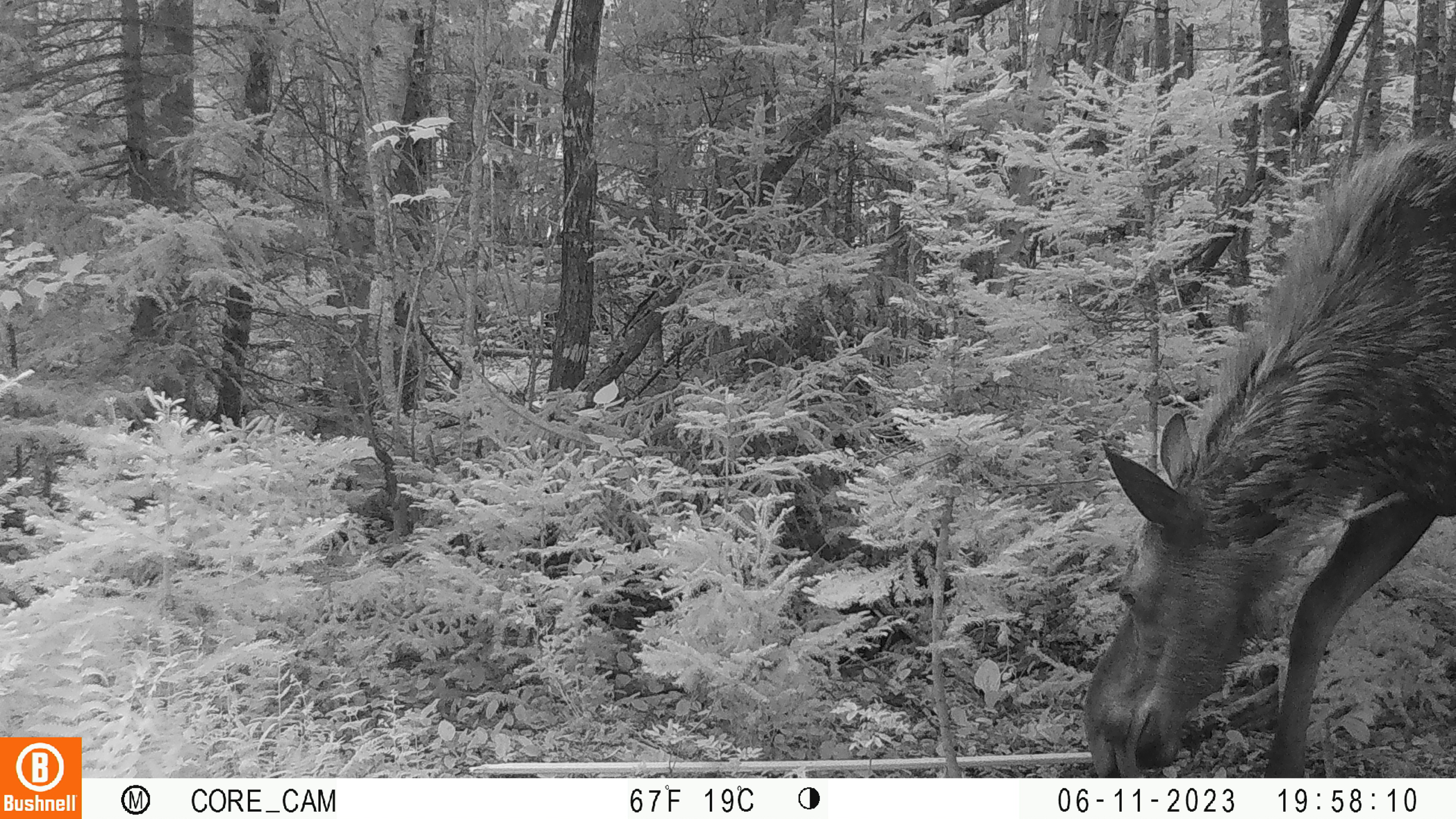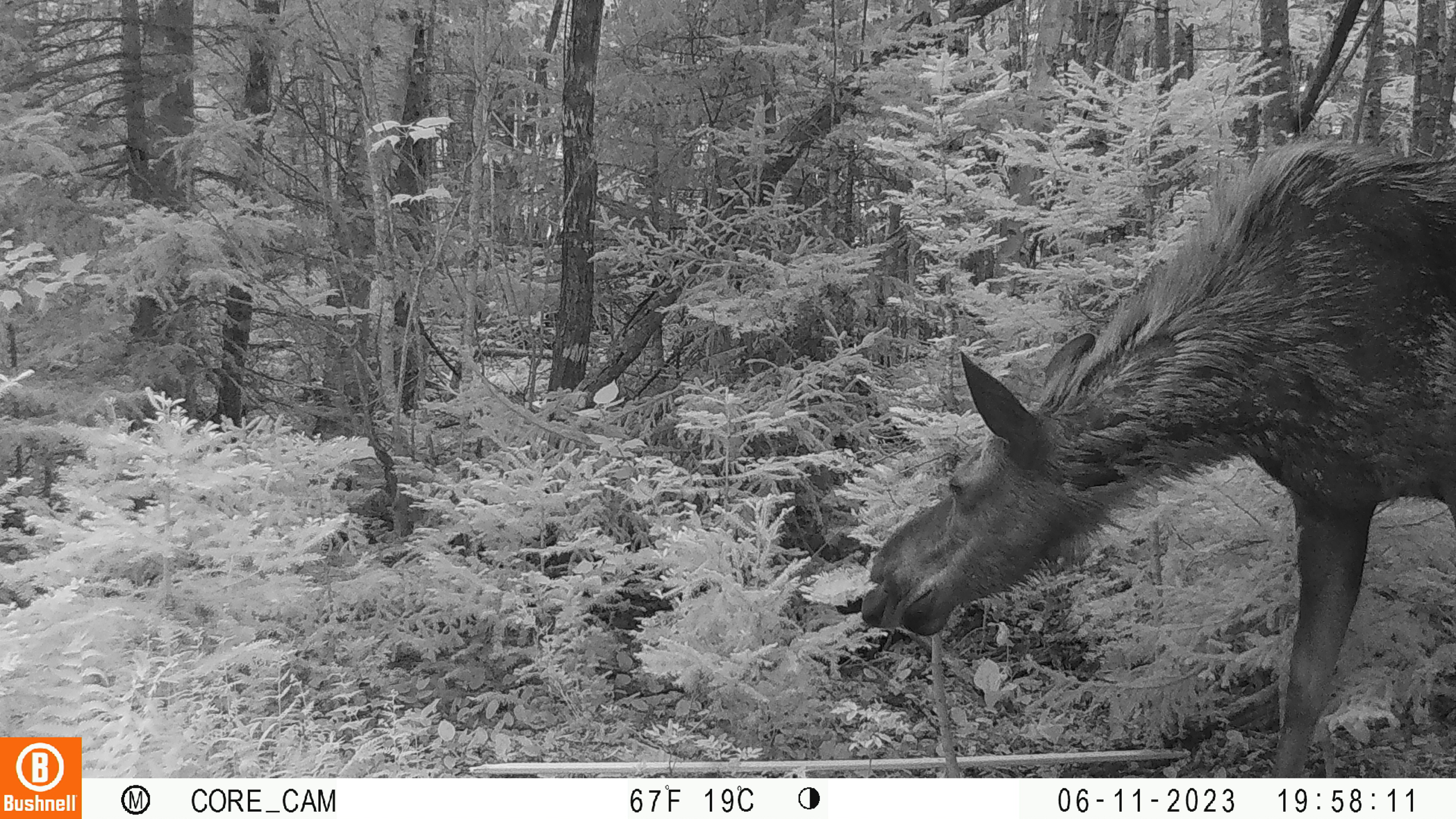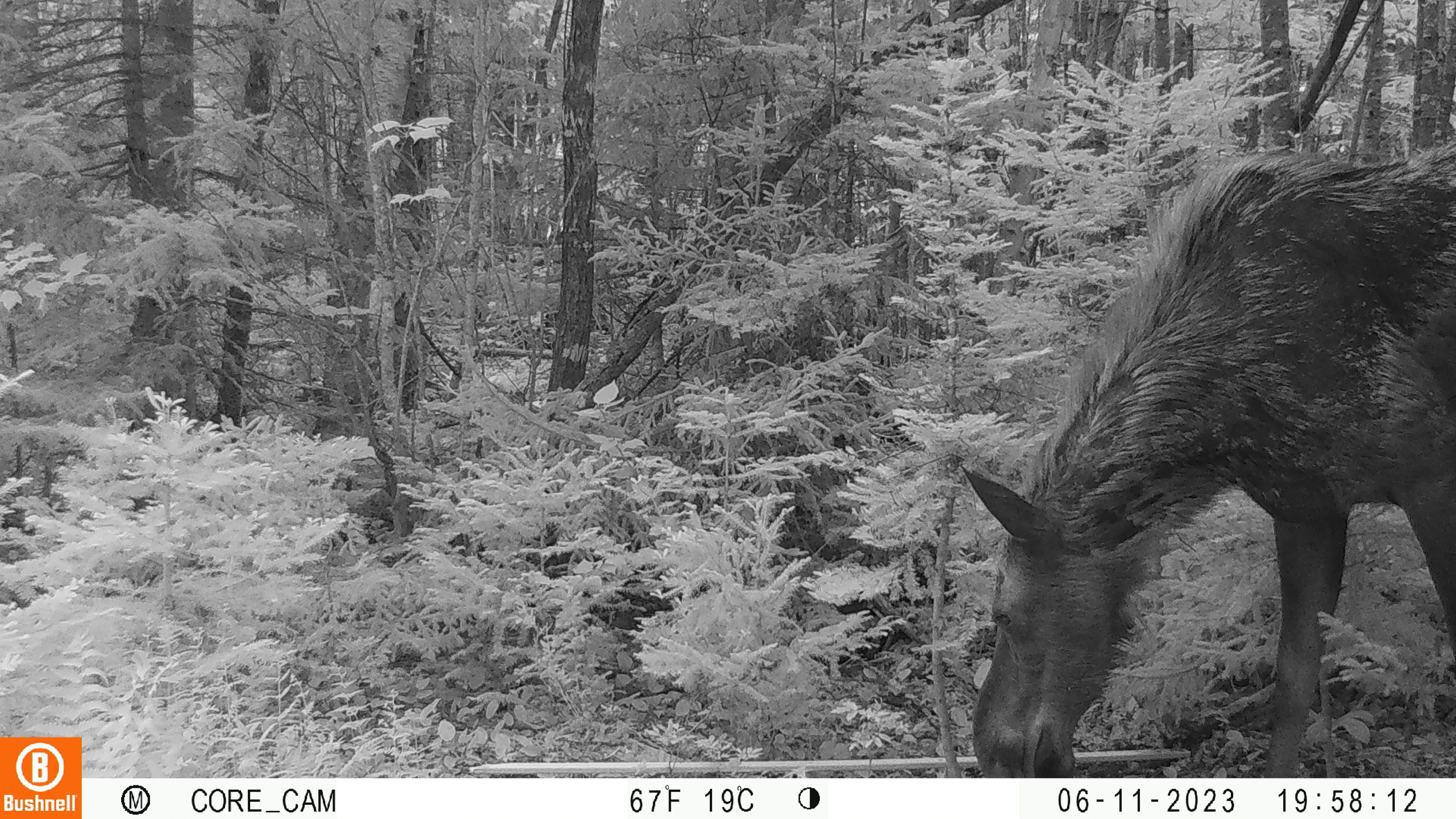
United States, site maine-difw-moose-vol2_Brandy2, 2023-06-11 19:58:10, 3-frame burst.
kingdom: Animalia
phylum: Chordata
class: Mammalia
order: Artiodactyla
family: Cervidae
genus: Alces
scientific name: Alces alces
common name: moose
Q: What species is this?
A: Moose (Alces alces).